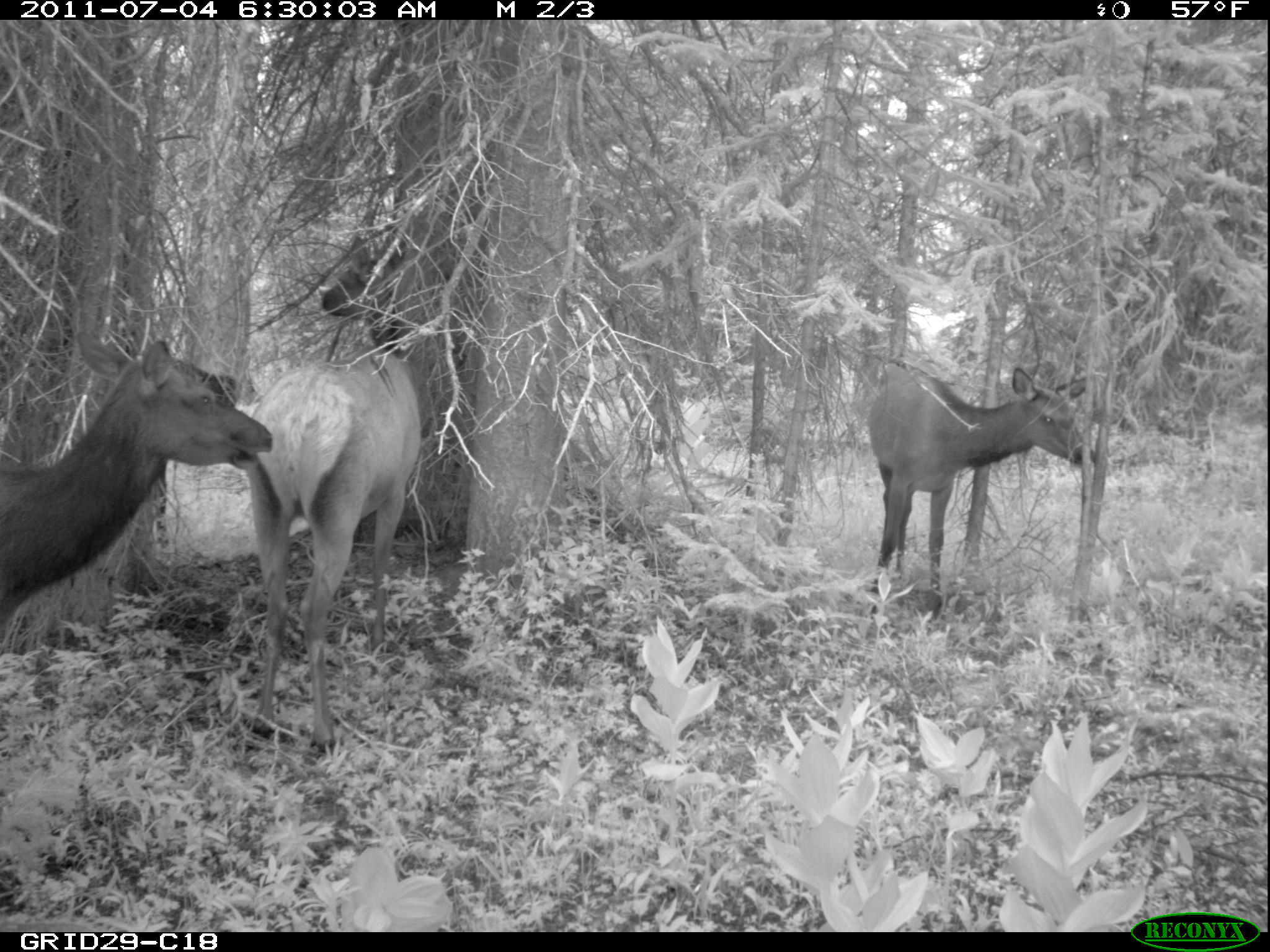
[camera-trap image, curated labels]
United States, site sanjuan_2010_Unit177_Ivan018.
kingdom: Animalia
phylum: Chordata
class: Mammalia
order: Artiodactyla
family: Cervidae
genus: Cervus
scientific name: Cervus elaphus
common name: red deer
Cervus elaphus (red deer).